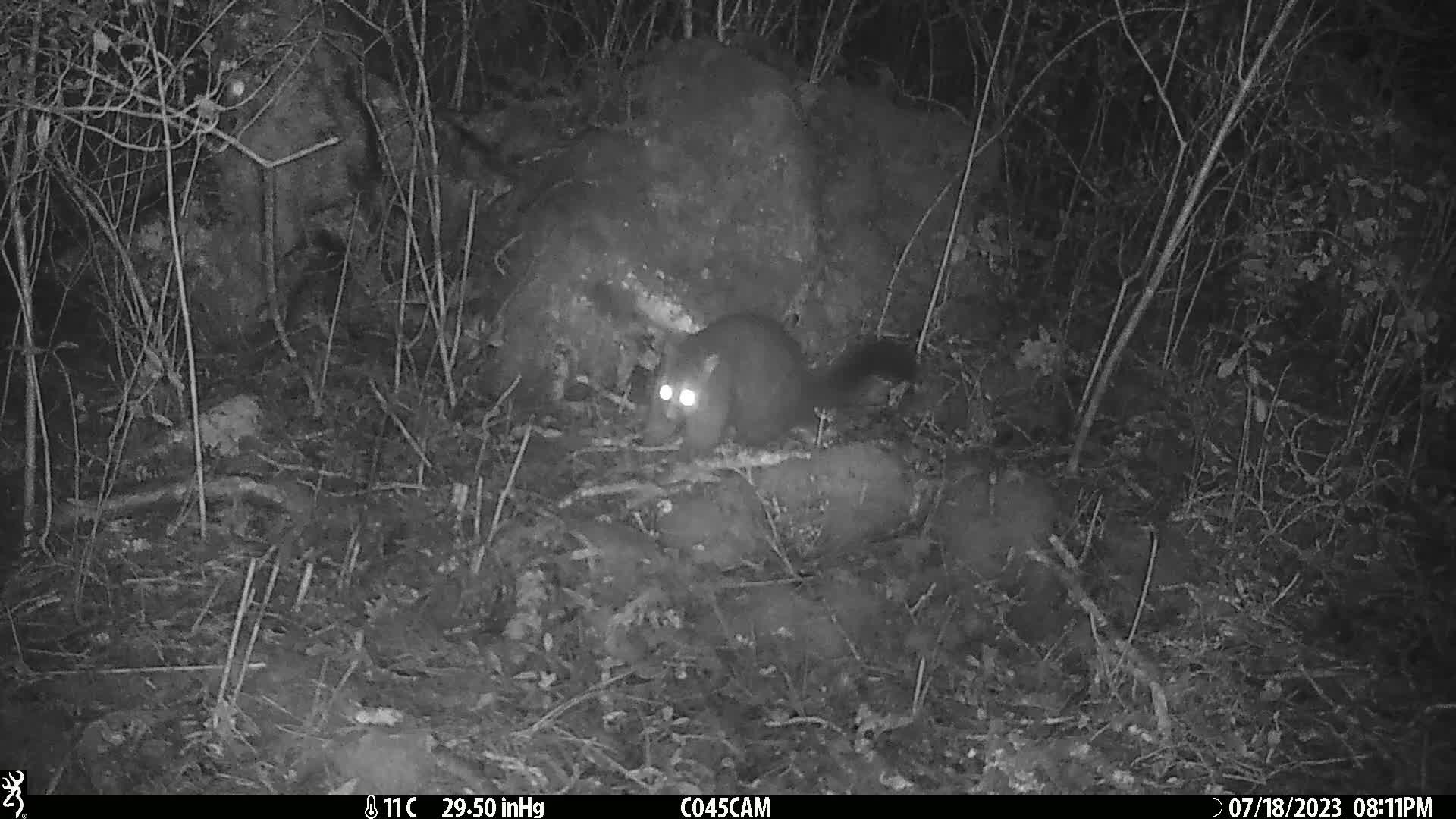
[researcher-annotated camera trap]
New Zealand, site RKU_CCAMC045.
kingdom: Animalia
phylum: Chordata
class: Mammalia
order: Diprotodontia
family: Phalangeridae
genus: Trichosurus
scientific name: Trichosurus vulpecula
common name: common brushtail possum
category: possum